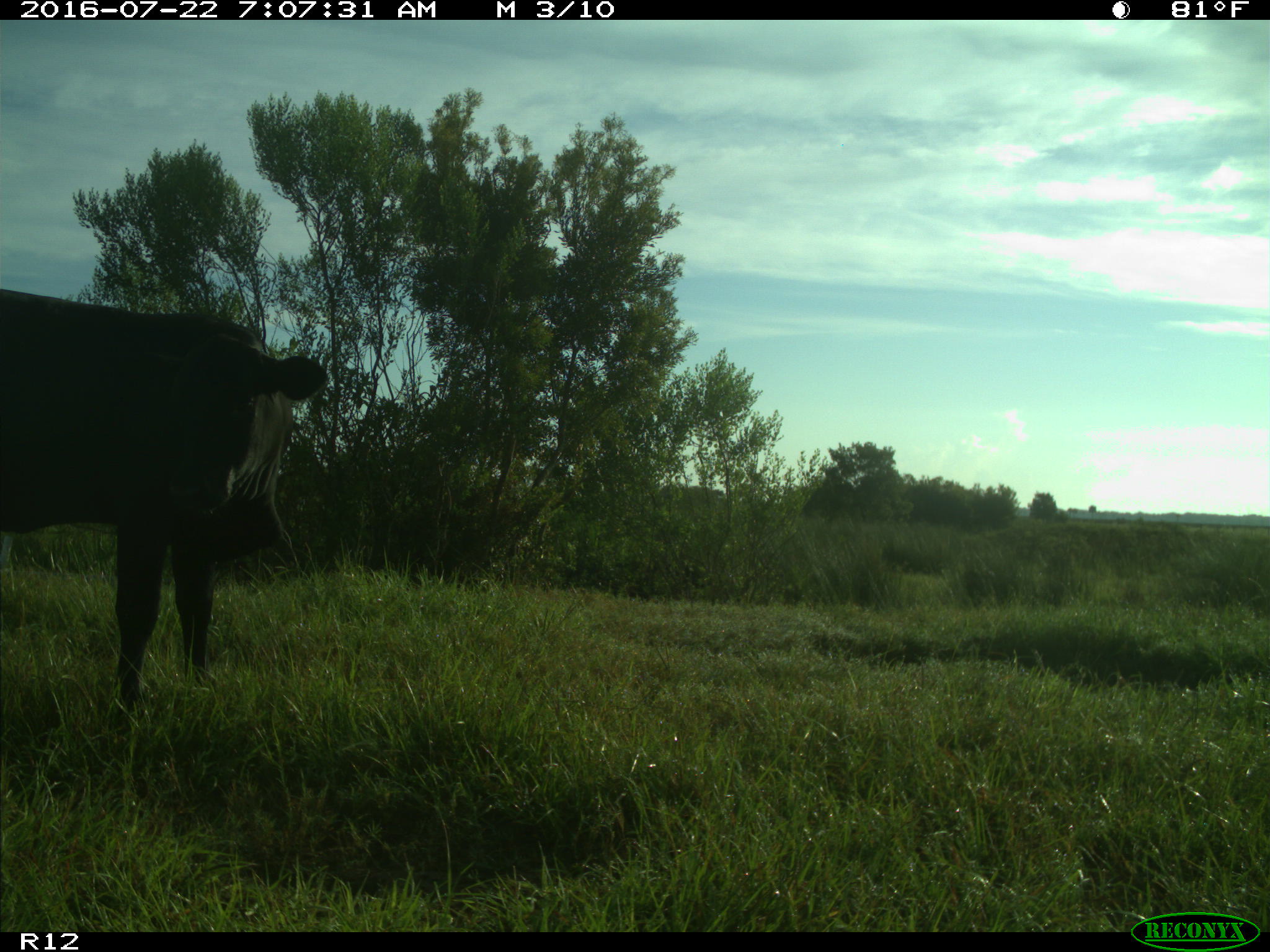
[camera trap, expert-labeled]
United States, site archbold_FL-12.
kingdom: Animalia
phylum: Chordata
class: Mammalia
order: Artiodactyla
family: Bovidae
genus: Bos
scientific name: Bos taurus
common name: domestic cow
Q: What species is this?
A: Bos taurus (domestic cow).